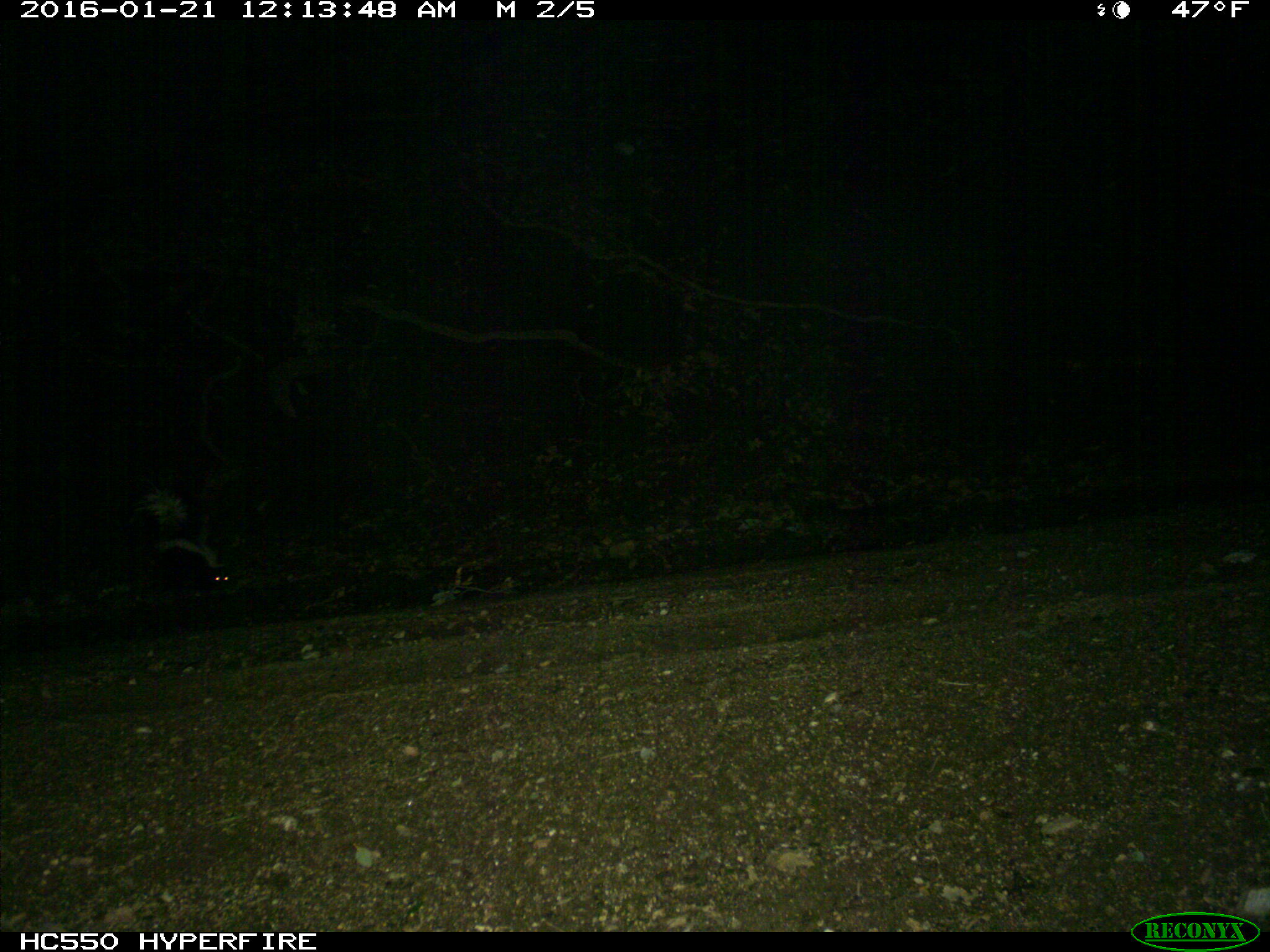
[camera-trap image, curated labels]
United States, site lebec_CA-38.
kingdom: Animalia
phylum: Chordata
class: Mammalia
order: Carnivora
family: Mephitidae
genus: Mephitis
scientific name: Mephitis mephitis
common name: striped skunk